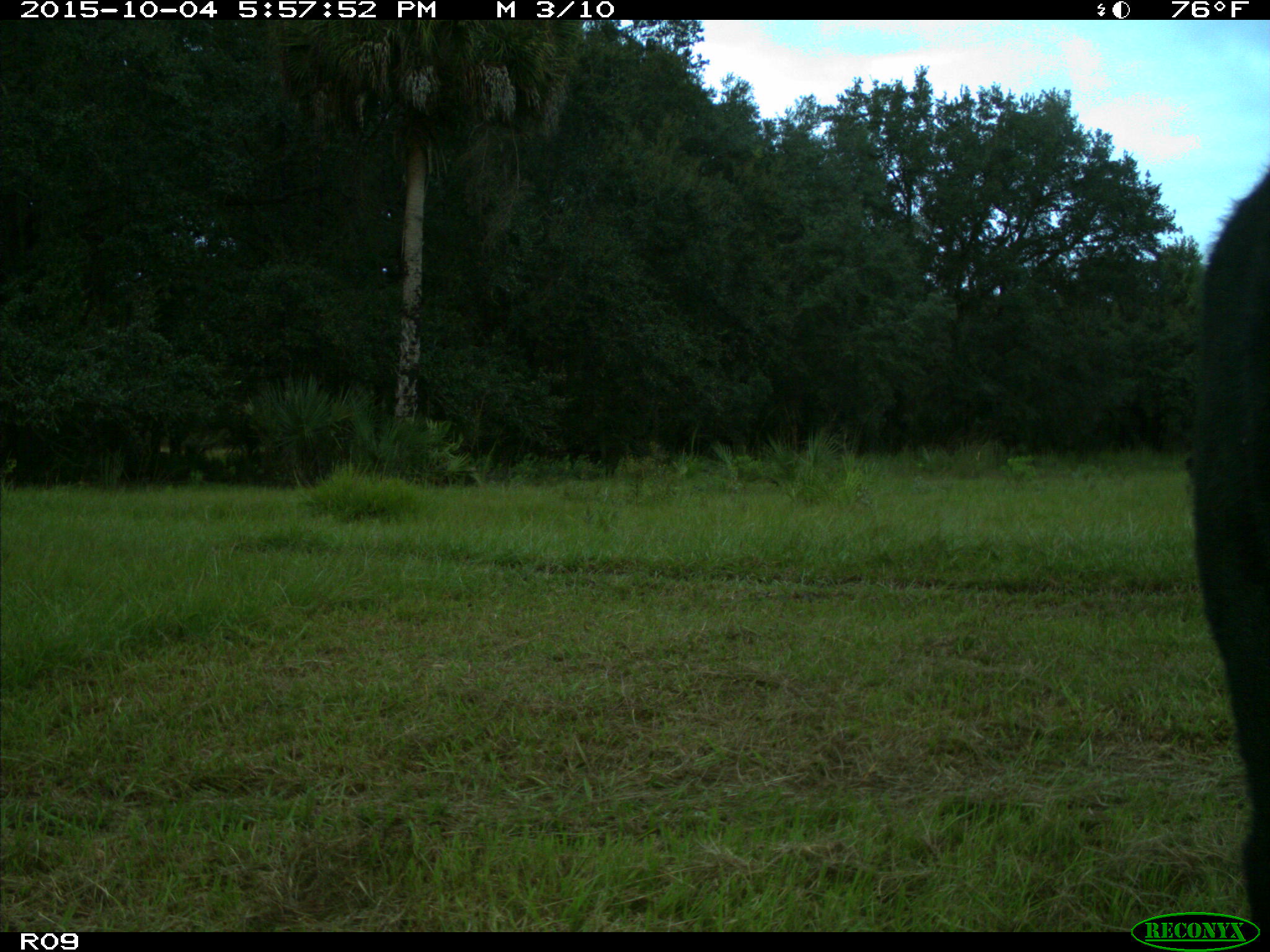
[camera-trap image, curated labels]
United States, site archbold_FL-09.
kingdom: Animalia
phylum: Chordata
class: Mammalia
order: Artiodactyla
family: Bovidae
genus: Bos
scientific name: Bos taurus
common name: domestic cow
Bos taurus (domestic cow).